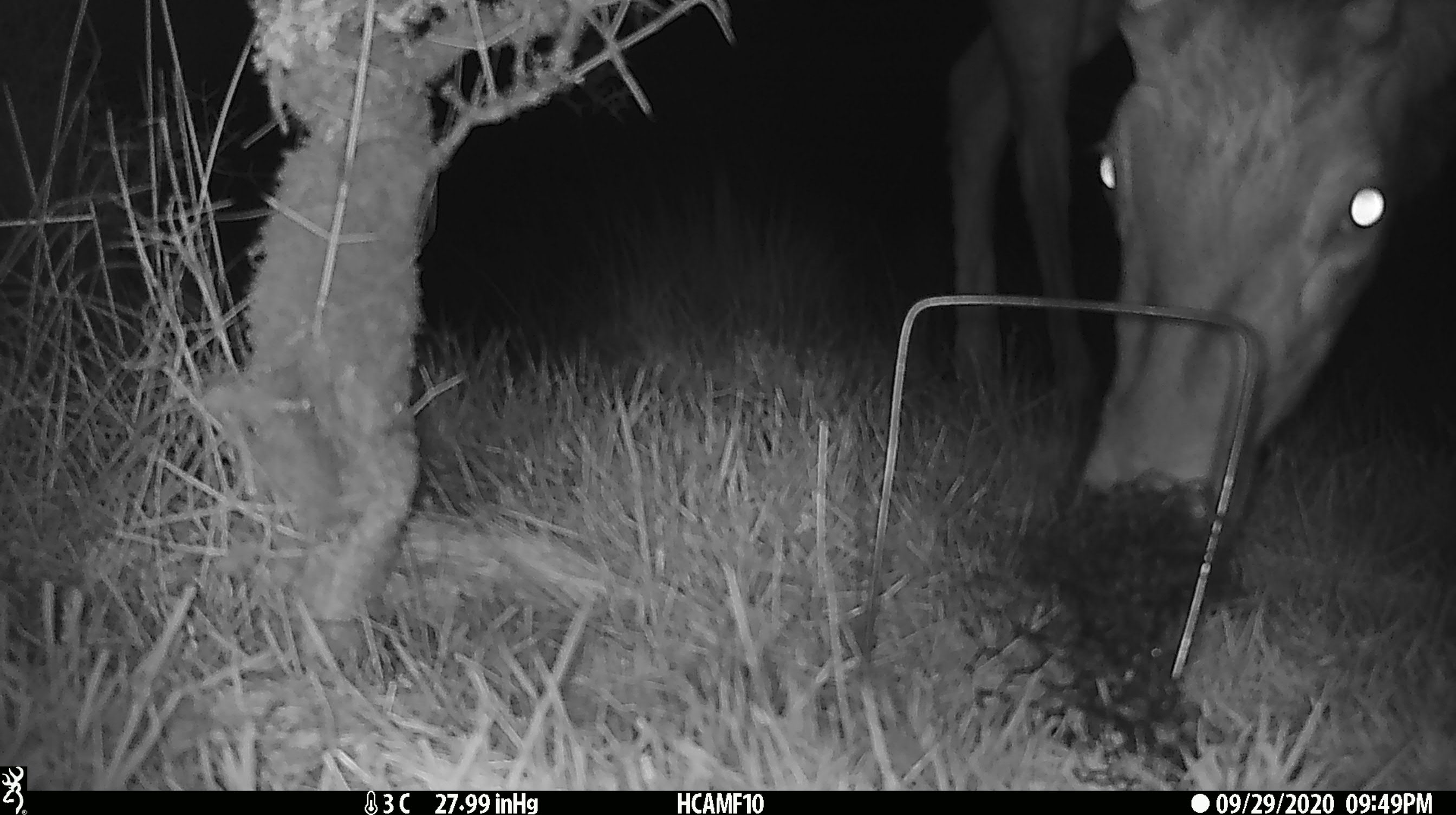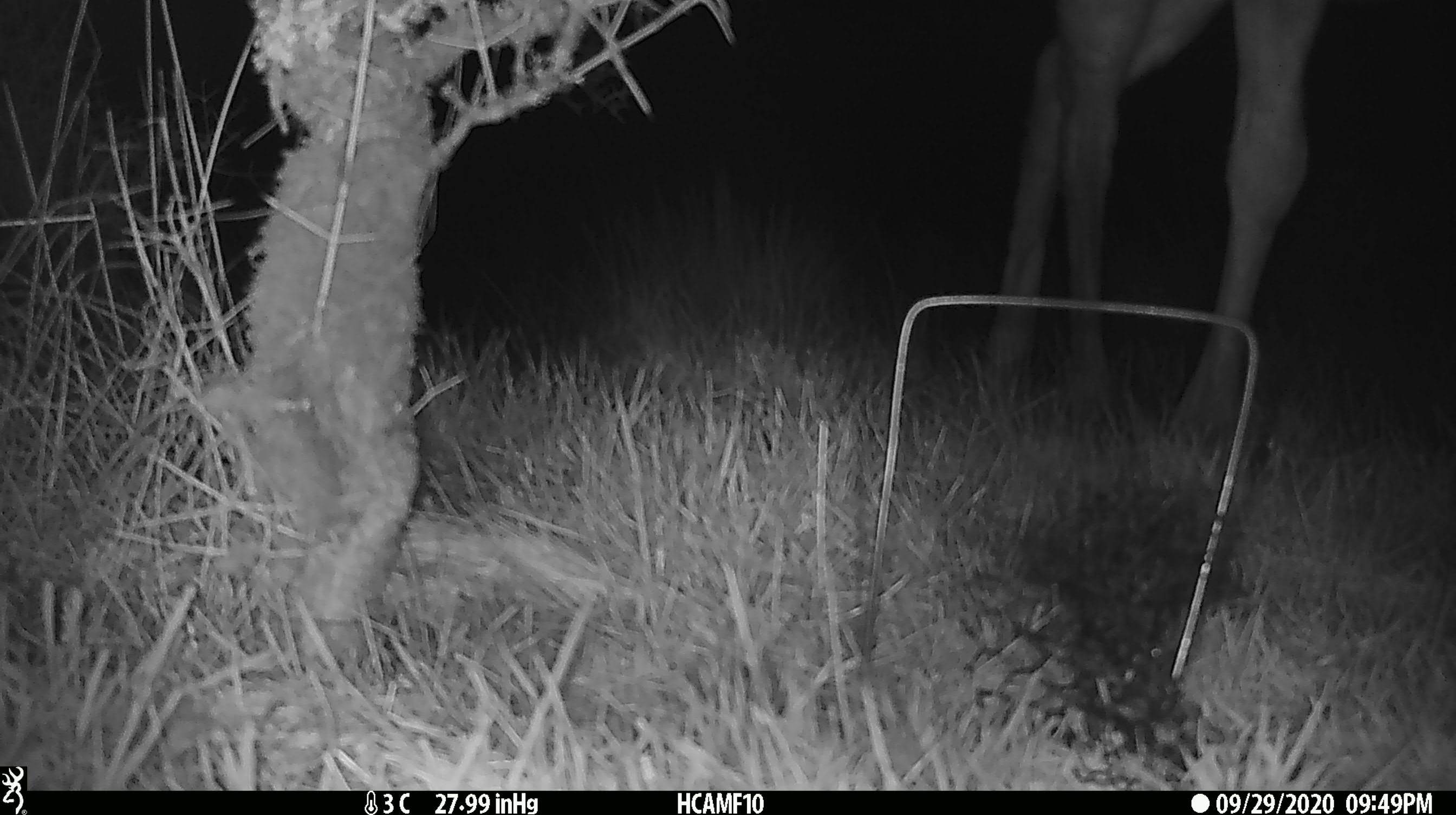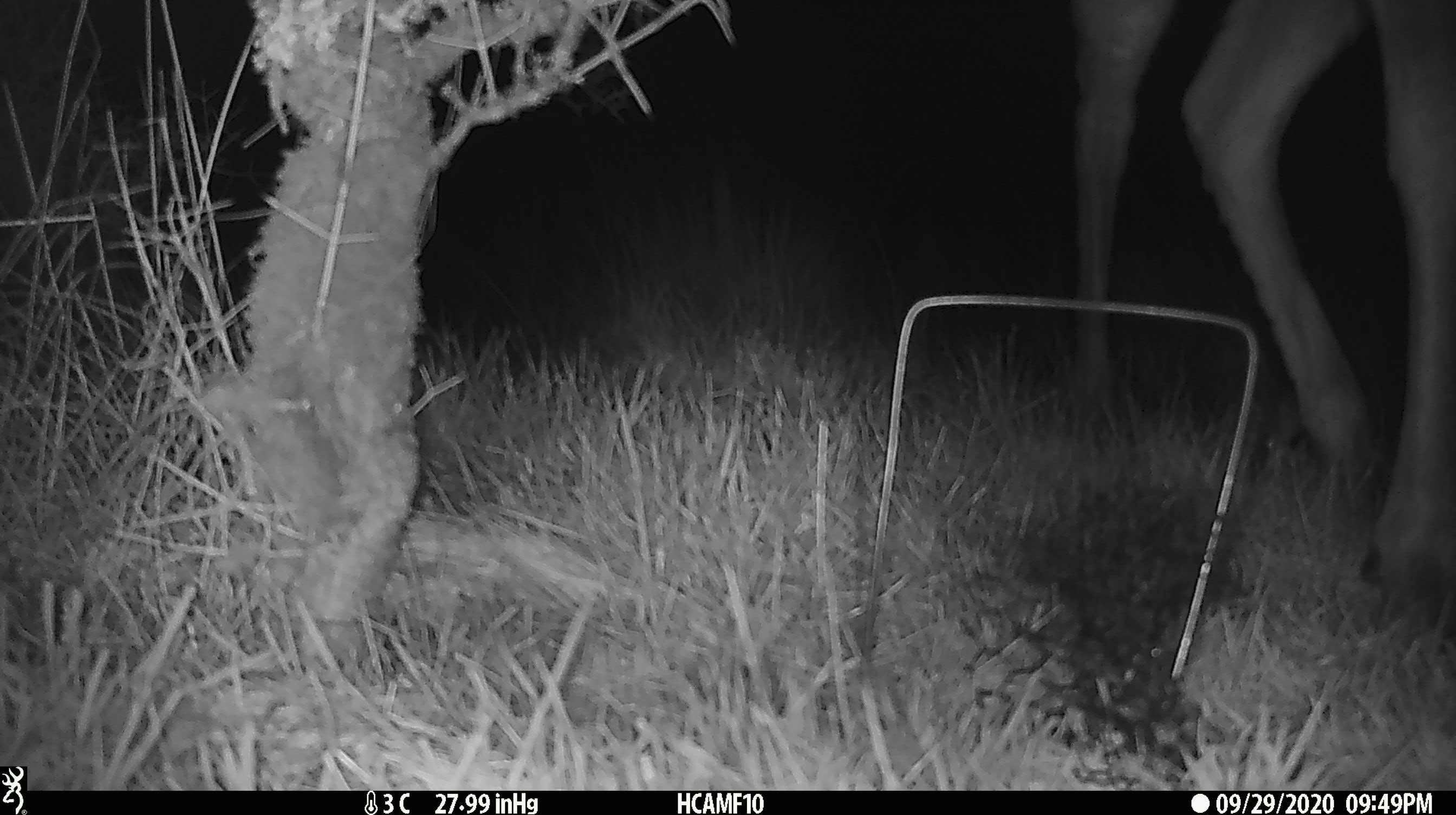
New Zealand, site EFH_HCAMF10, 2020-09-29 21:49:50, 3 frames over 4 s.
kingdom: Animalia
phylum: Chordata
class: Mammalia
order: Artiodactyla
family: Cervidae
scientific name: Cervidae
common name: deer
Deer (Cervidae).